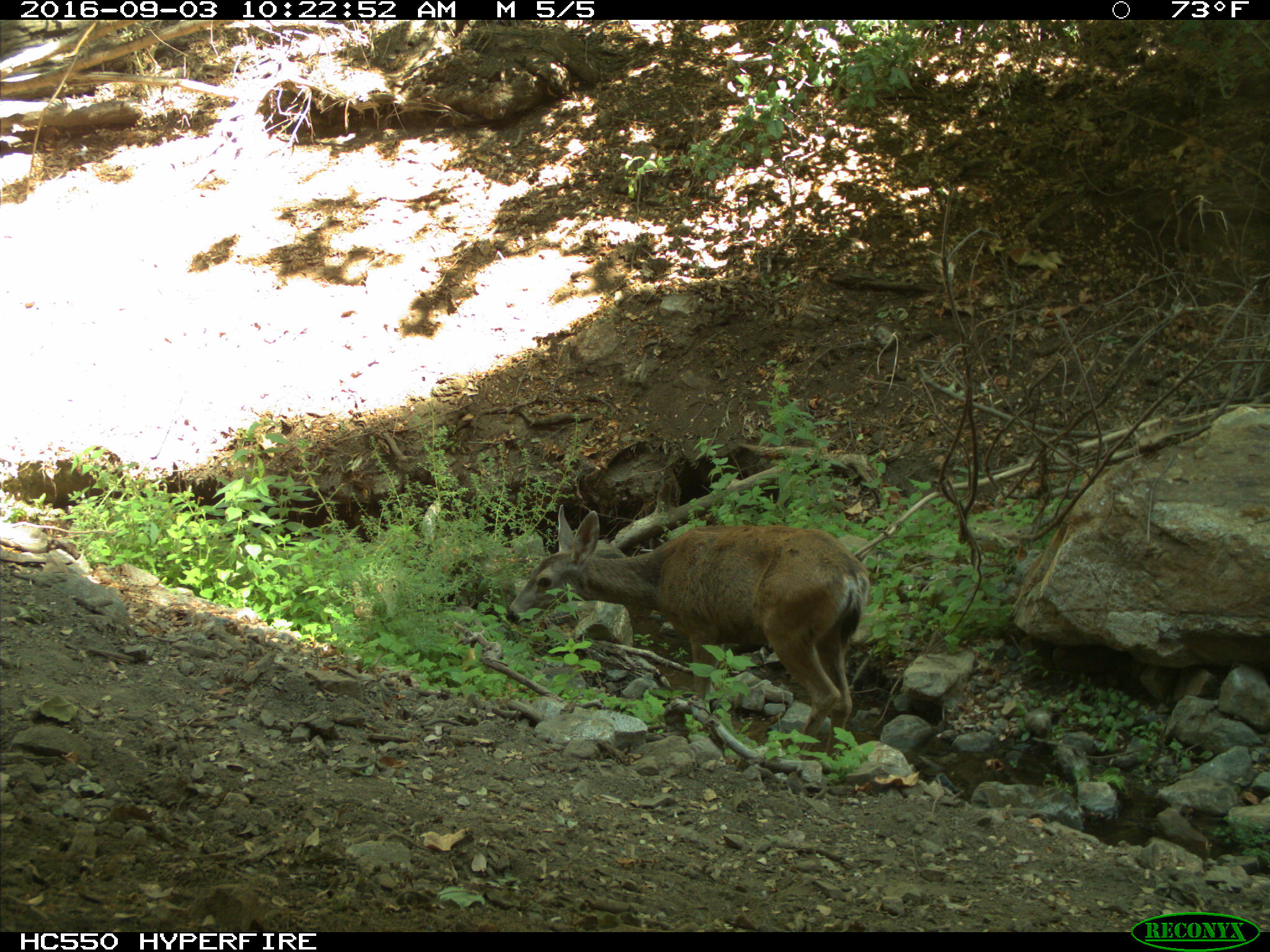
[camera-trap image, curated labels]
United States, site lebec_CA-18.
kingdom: Animalia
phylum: Chordata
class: Mammalia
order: Artiodactyla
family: Cervidae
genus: Odocoileus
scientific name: Odocoileus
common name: deer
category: unidentified deer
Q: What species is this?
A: Unidentified deer (deer) (Odocoileus).